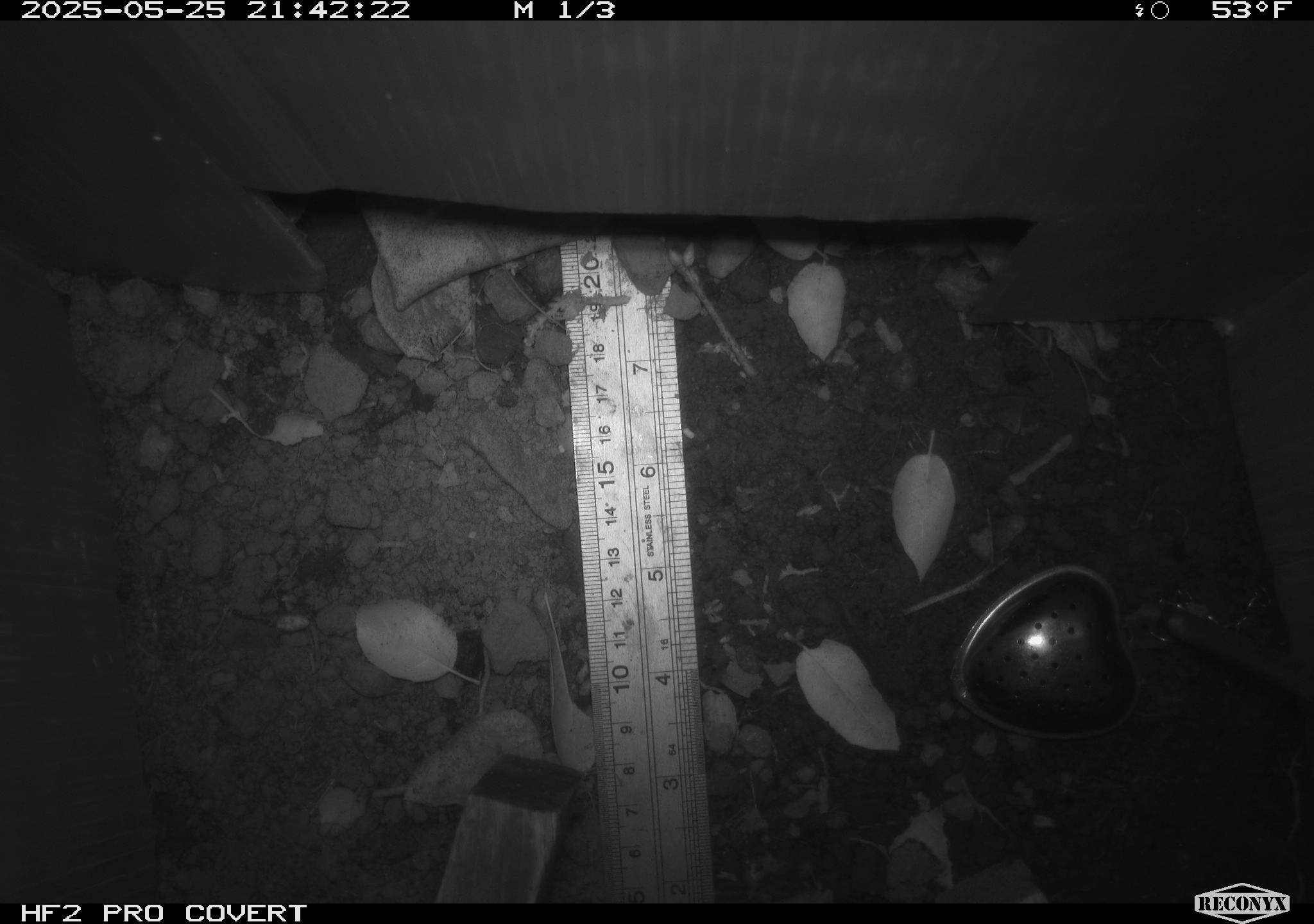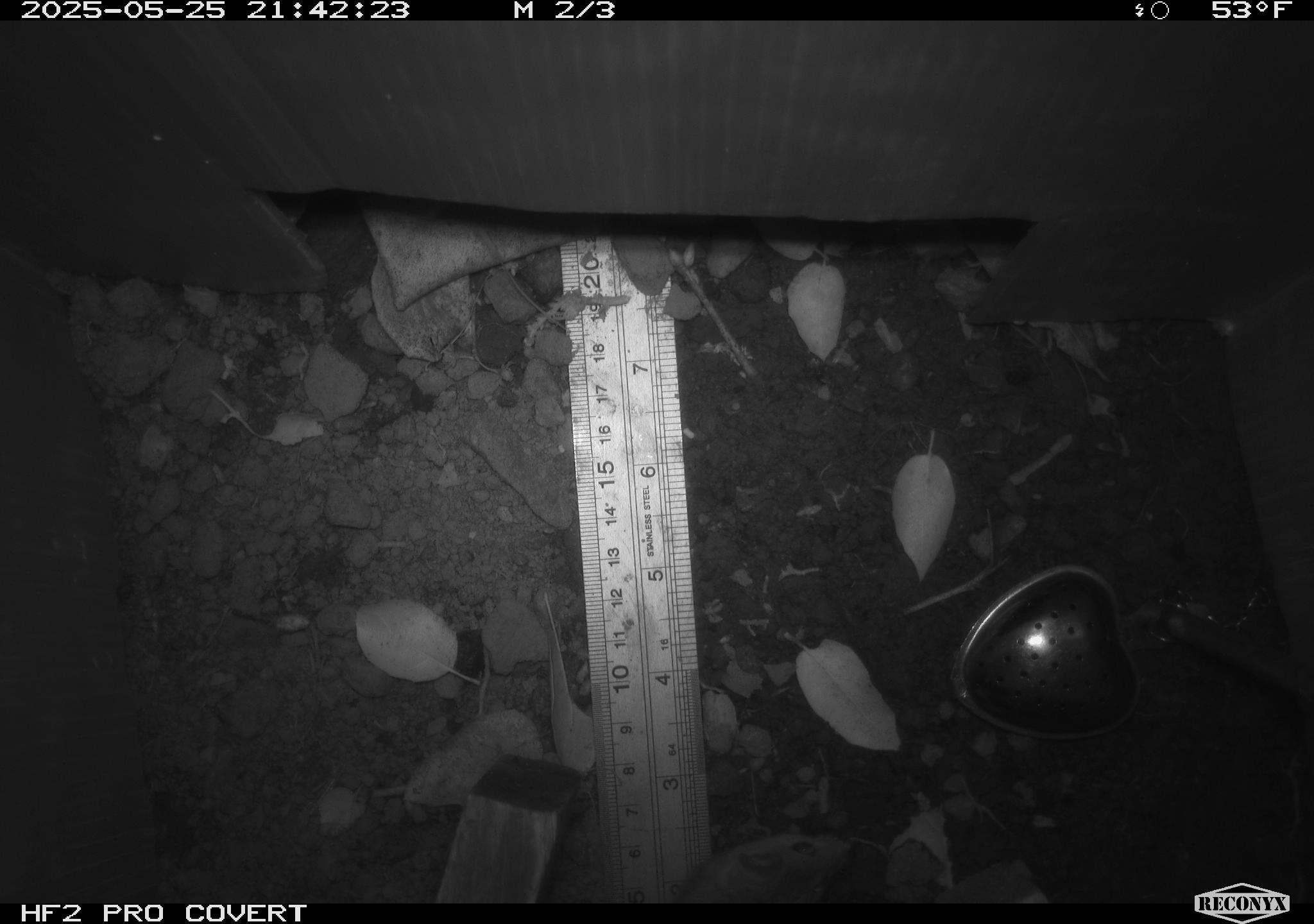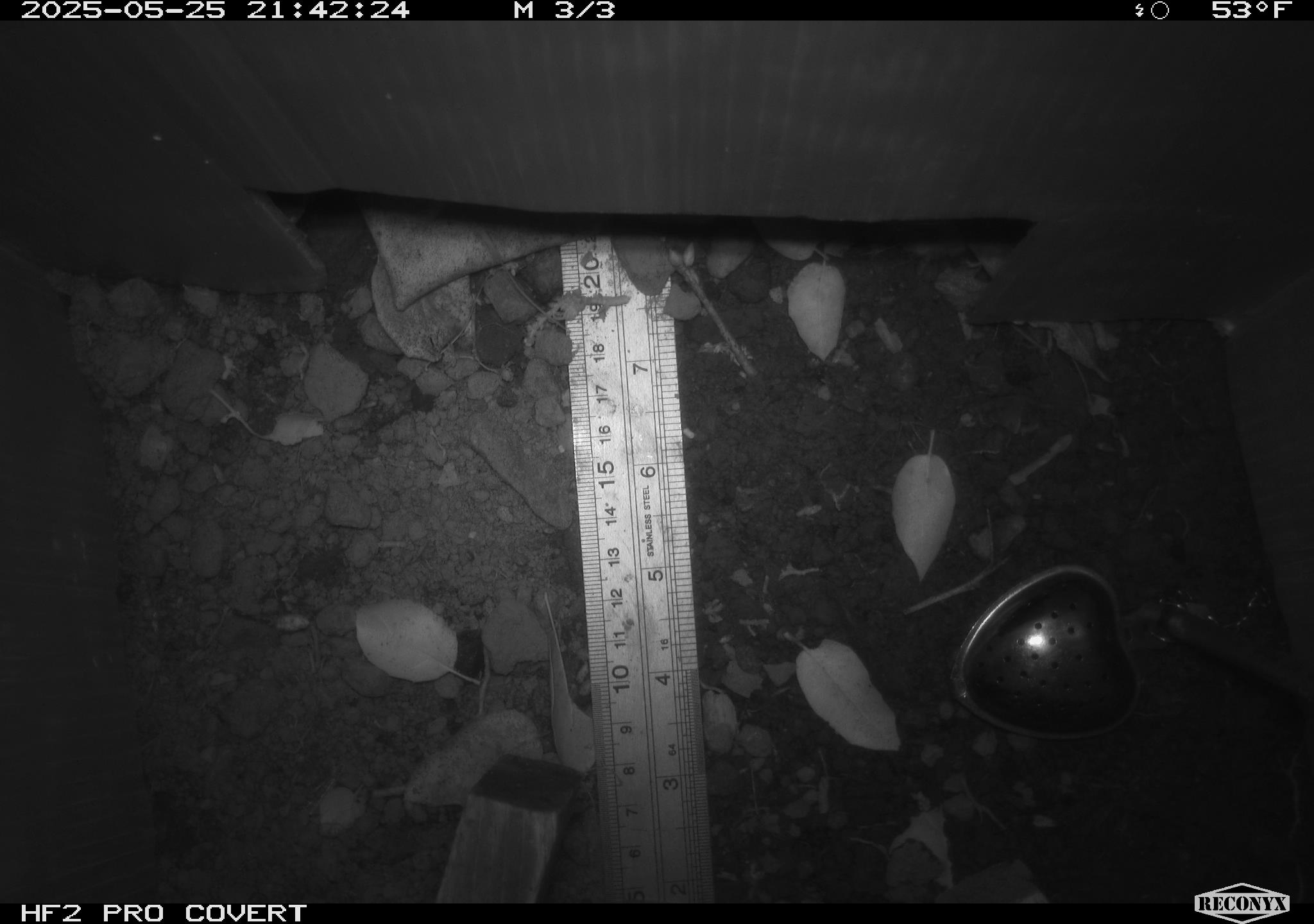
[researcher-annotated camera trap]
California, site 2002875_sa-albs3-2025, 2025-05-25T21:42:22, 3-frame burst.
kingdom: Animalia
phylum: Chordata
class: Mammalia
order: Rodentia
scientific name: Rodentia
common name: mouse species